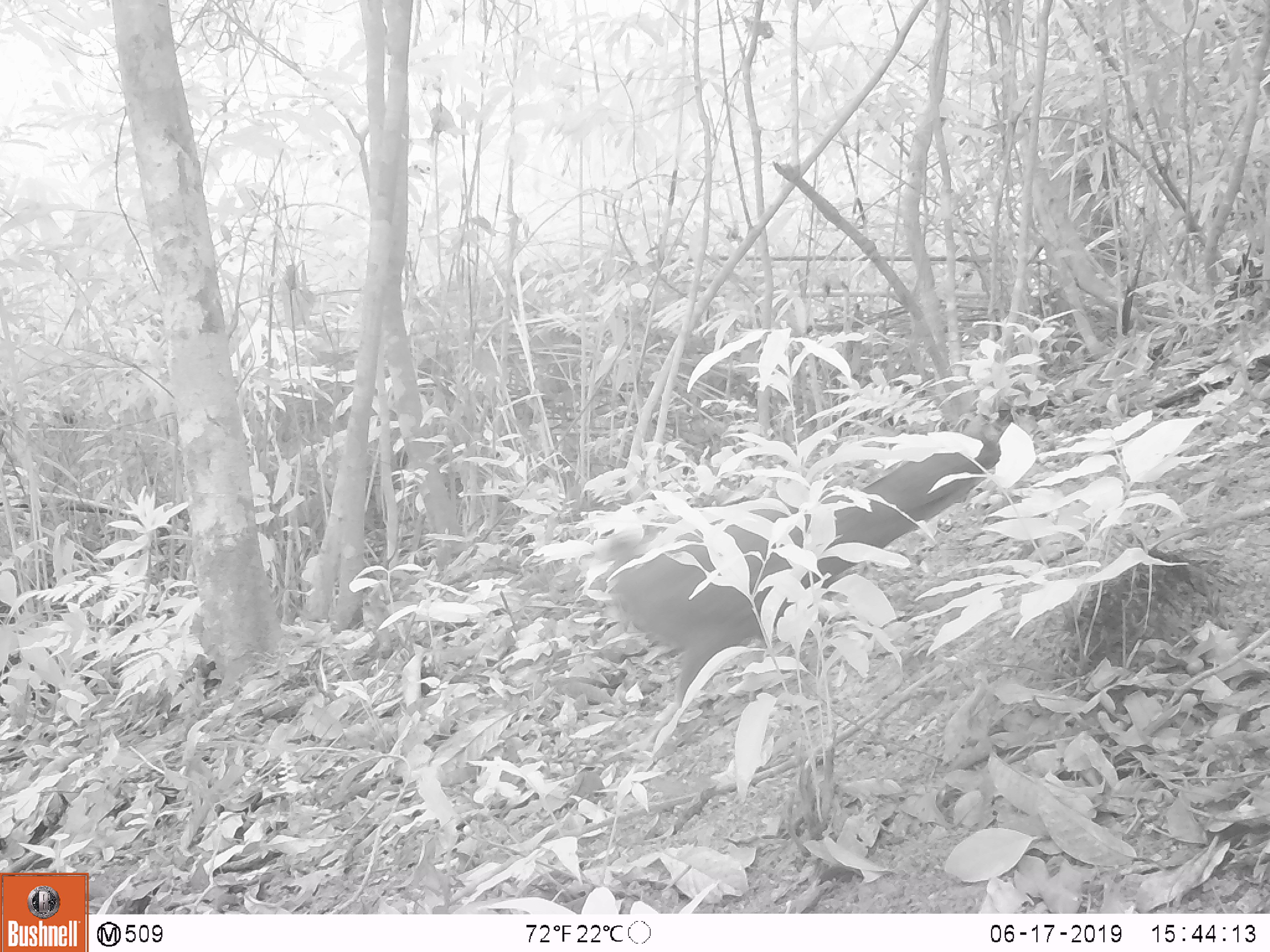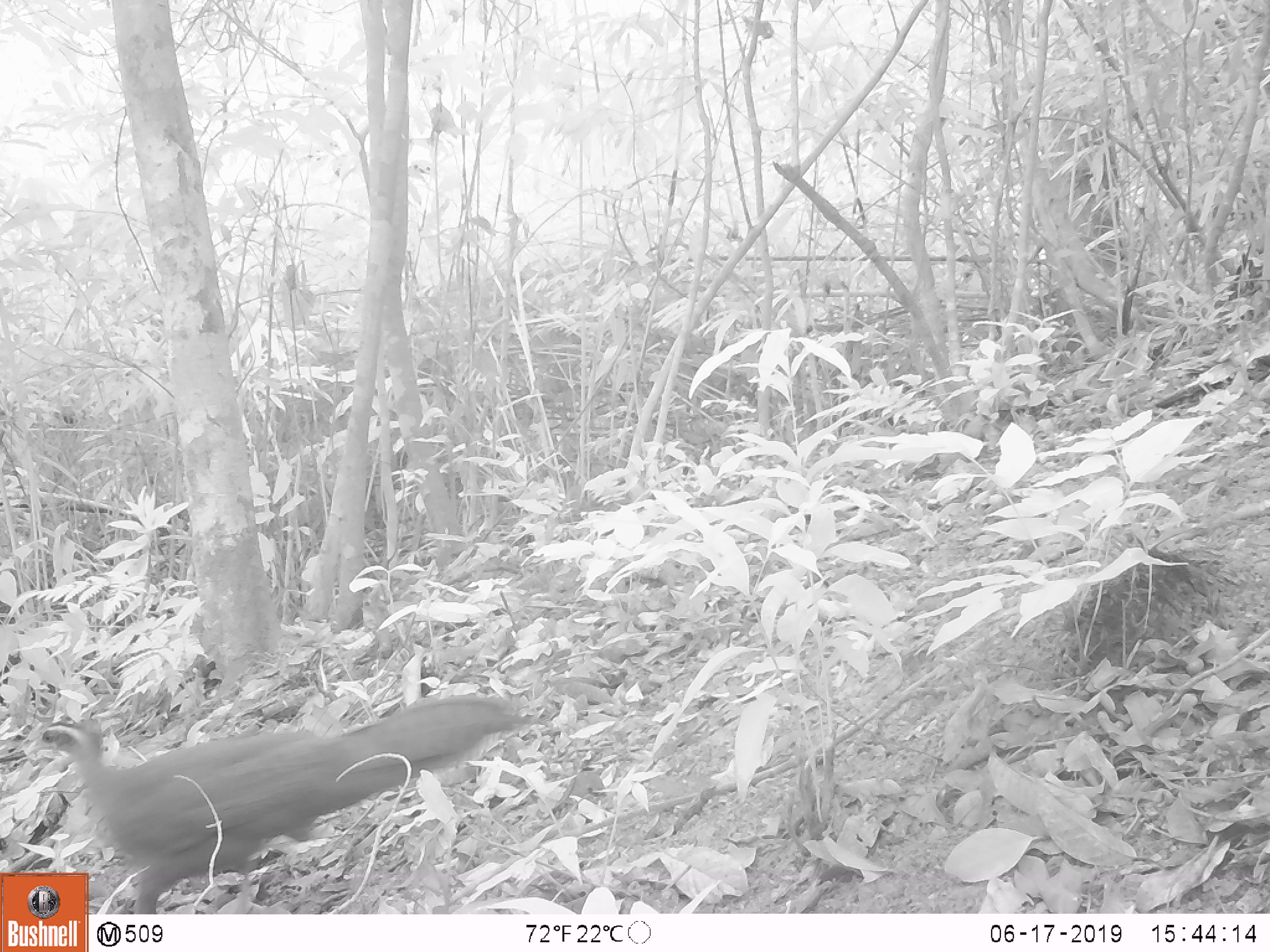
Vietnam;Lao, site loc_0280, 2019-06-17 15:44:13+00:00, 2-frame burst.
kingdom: Animalia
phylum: Chordata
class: Aves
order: Galliformes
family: Phasianidae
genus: Rheinardia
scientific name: Rheinardia ocellata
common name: crested argus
Crested argus (Rheinardia ocellata). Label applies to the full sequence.